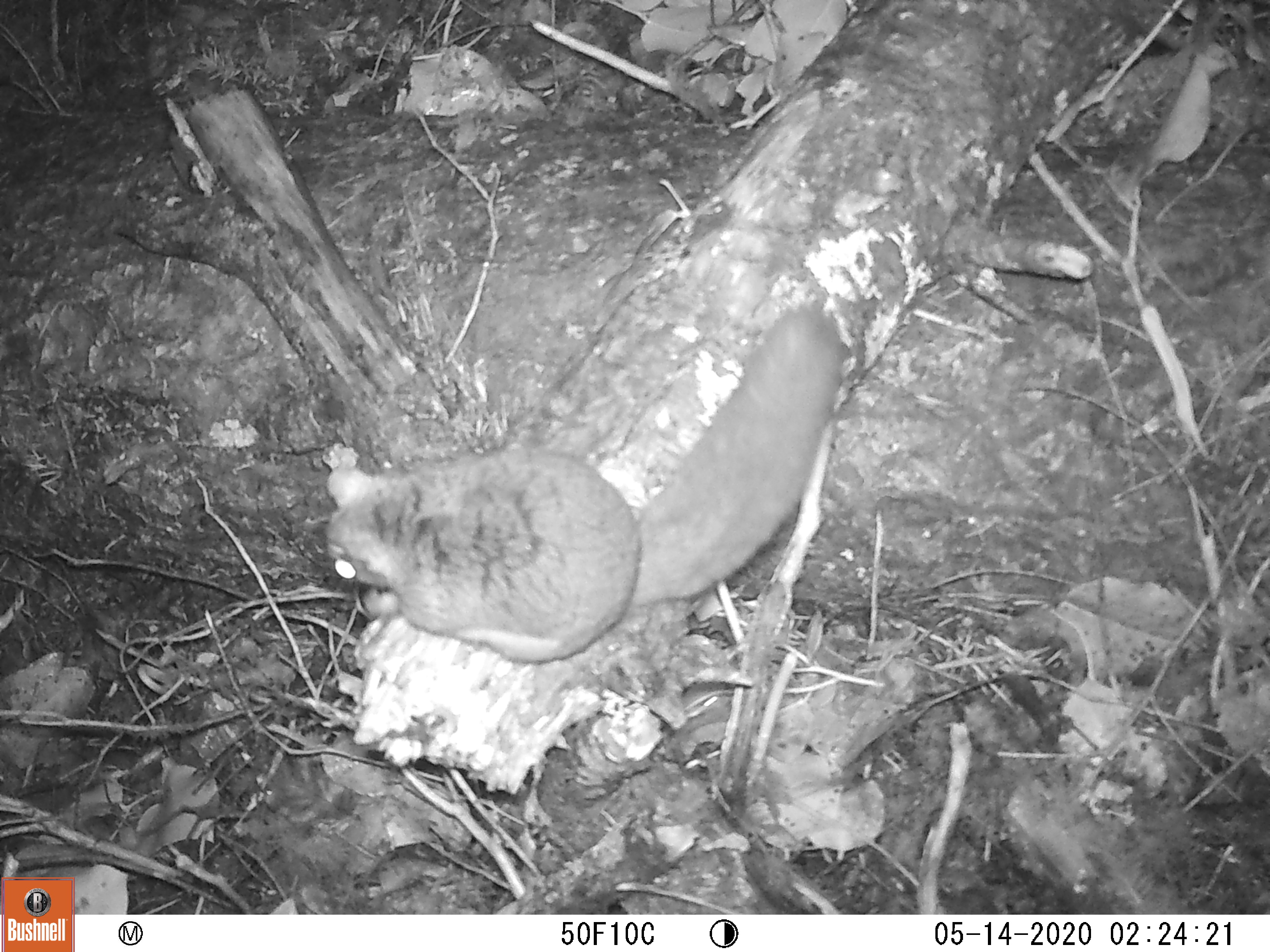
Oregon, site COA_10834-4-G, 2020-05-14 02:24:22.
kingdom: Animalia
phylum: Chordata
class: Mammalia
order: Rodentia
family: Sciuridae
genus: Glaucomys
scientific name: Glaucomys oregonensis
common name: humboldt's flying squirrel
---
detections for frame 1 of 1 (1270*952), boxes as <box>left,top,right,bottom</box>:
humboldt's flying squirrel: <box>313,287,856,674</box>